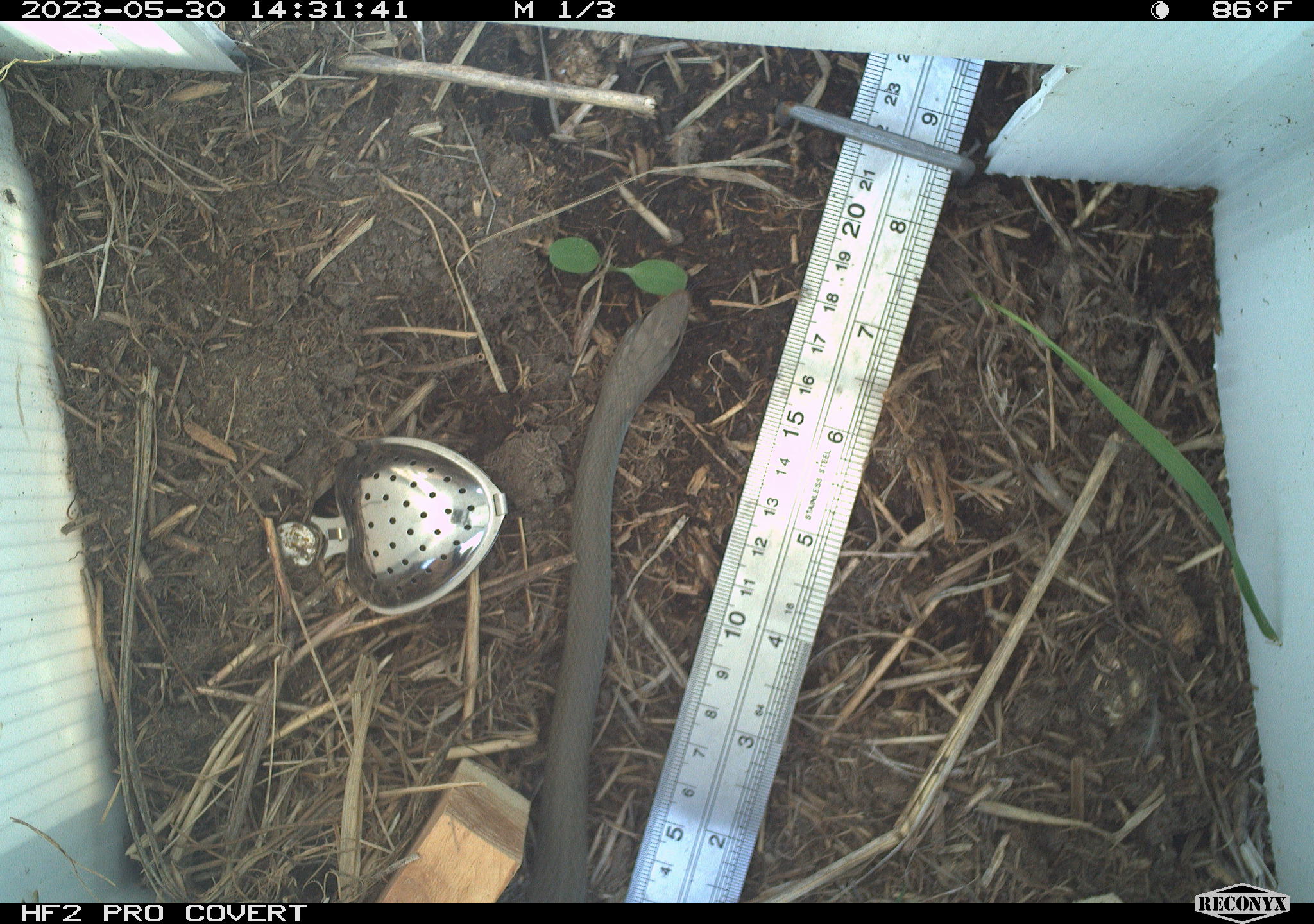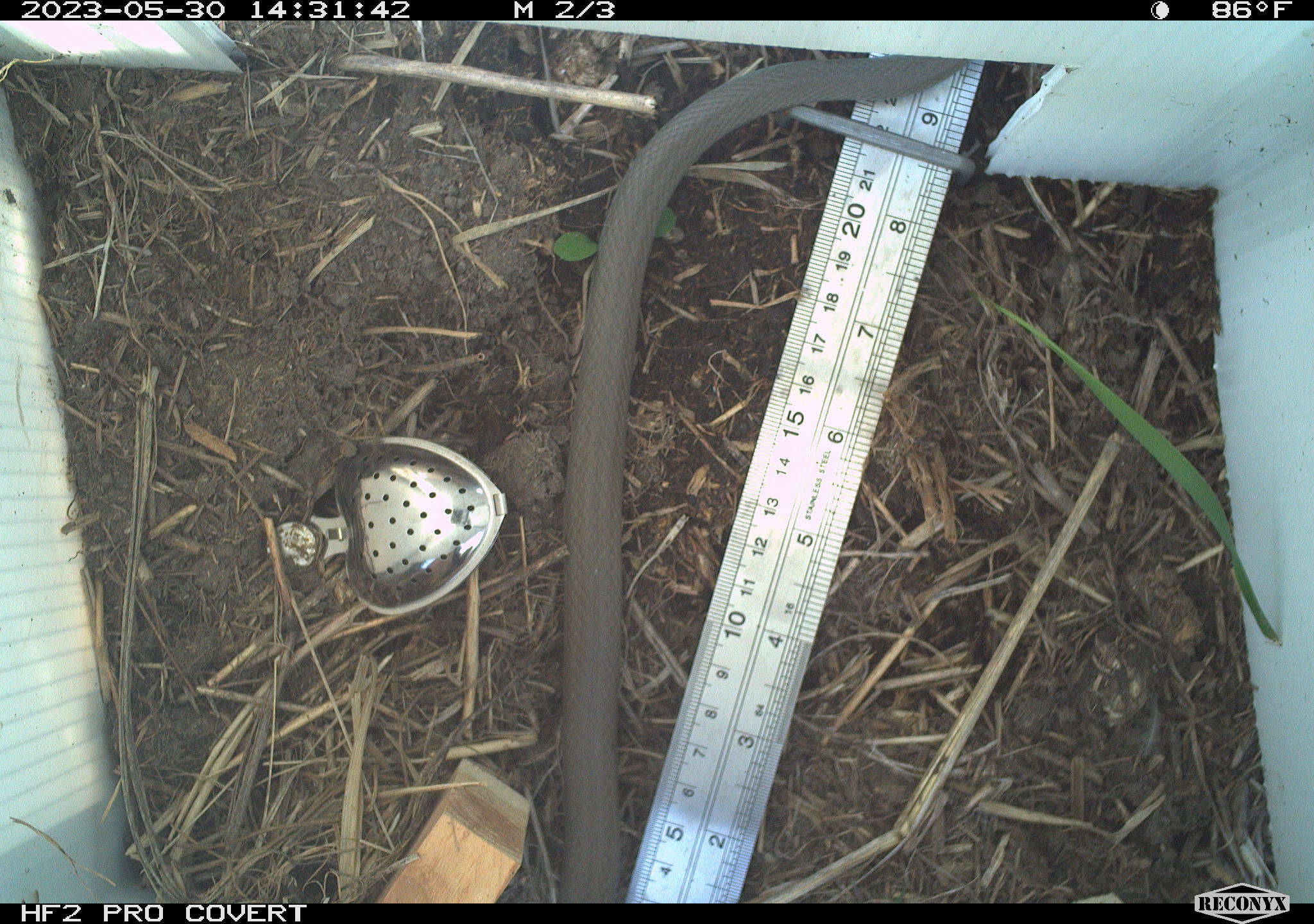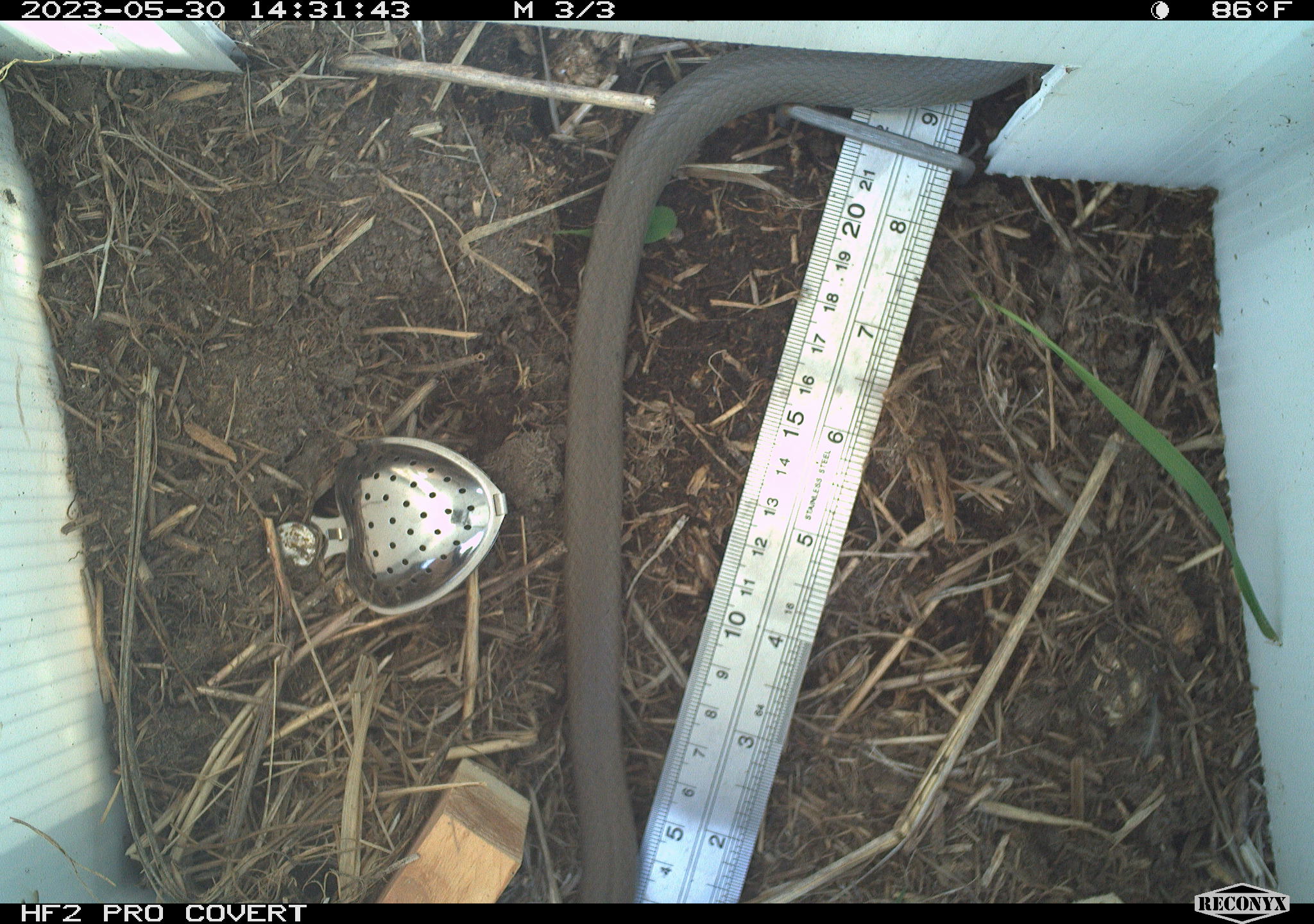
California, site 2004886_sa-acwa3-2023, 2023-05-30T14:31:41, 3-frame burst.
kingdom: Animalia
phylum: Chordata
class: Reptilia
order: Squamata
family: Colubridae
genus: Coluber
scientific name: Coluber constrictor mormon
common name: western yellow-bellied racer